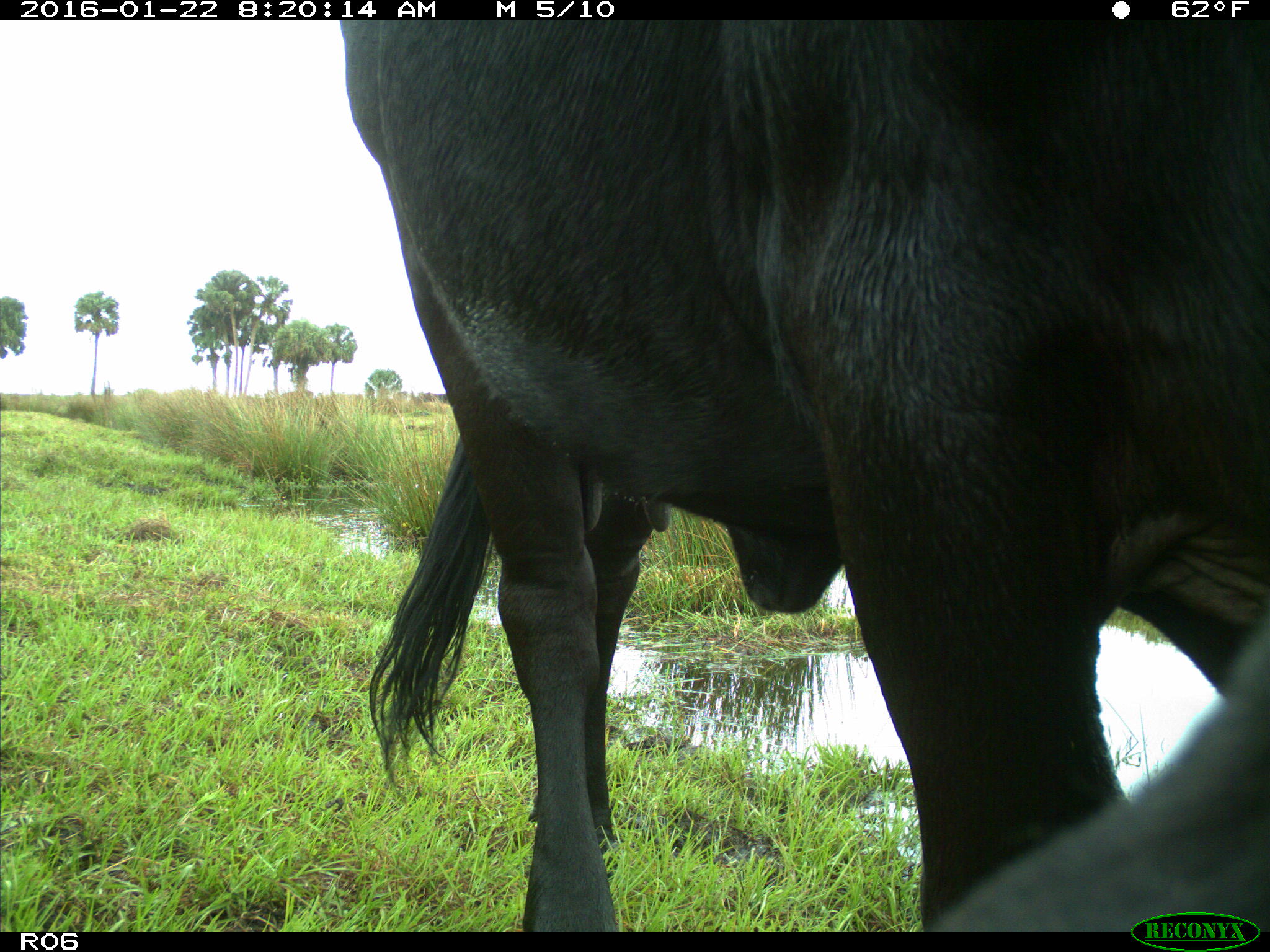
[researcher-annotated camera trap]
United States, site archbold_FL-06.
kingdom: Animalia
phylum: Chordata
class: Mammalia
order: Artiodactyla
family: Bovidae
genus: Bos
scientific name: Bos taurus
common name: domestic cow